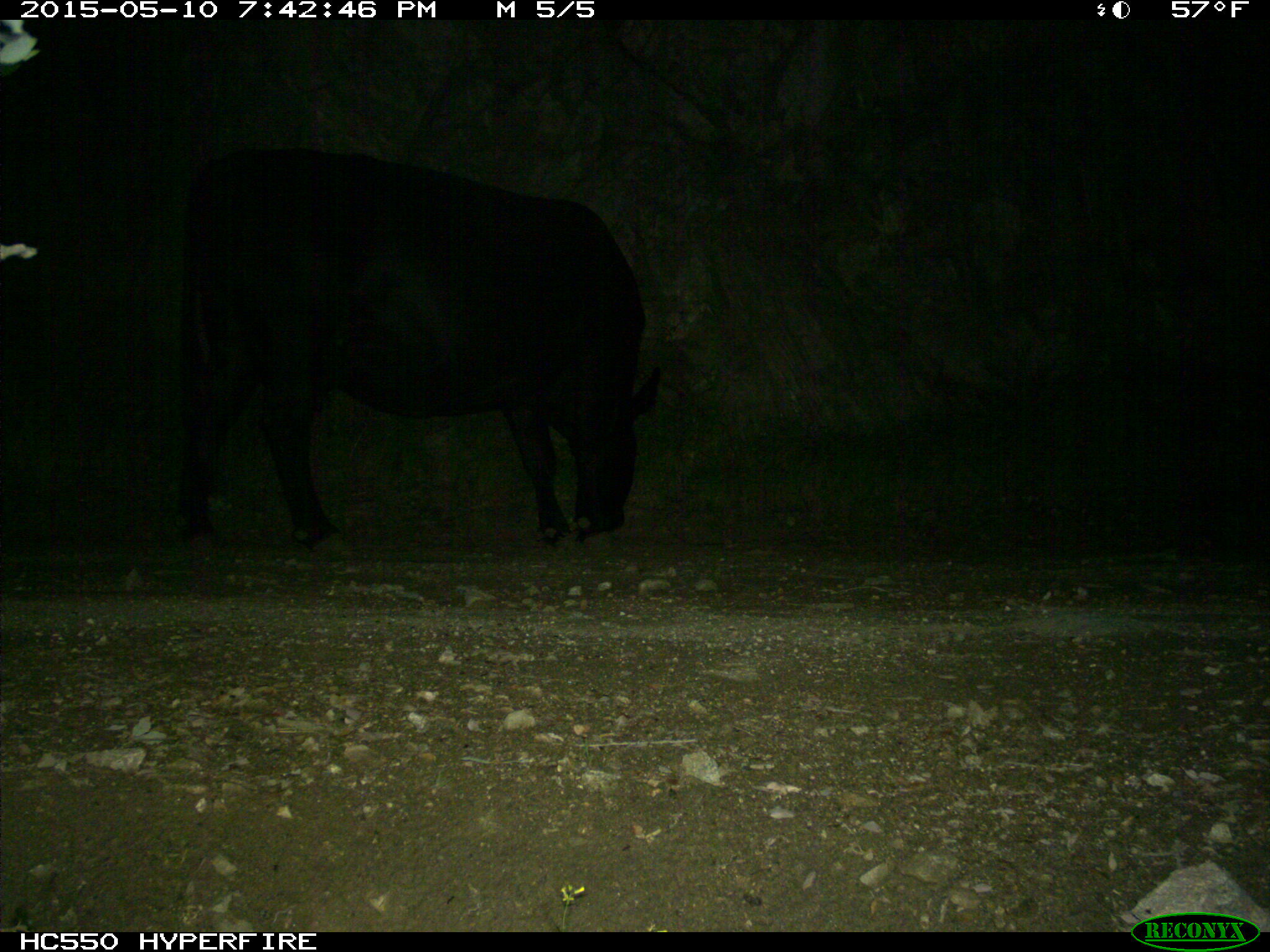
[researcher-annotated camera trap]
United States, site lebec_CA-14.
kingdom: Animalia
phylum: Chordata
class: Mammalia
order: Artiodactyla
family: Bovidae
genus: Bos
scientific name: Bos taurus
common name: domestic cow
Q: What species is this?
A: Bos taurus (domestic cow).